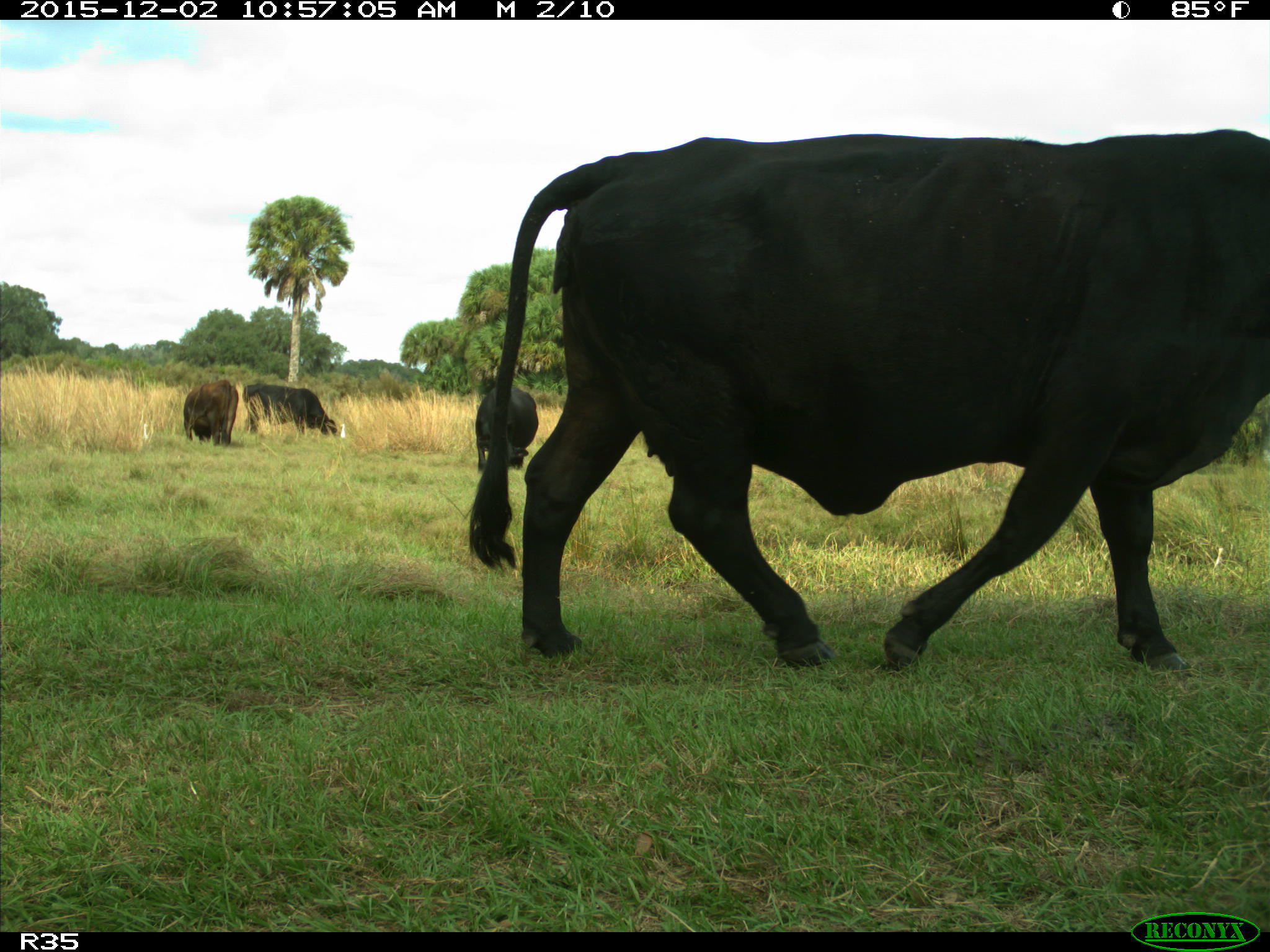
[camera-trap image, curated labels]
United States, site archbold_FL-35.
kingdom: Animalia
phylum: Chordata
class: Mammalia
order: Artiodactyla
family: Bovidae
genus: Bos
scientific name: Bos taurus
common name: domestic cow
Bos taurus (domestic cow).